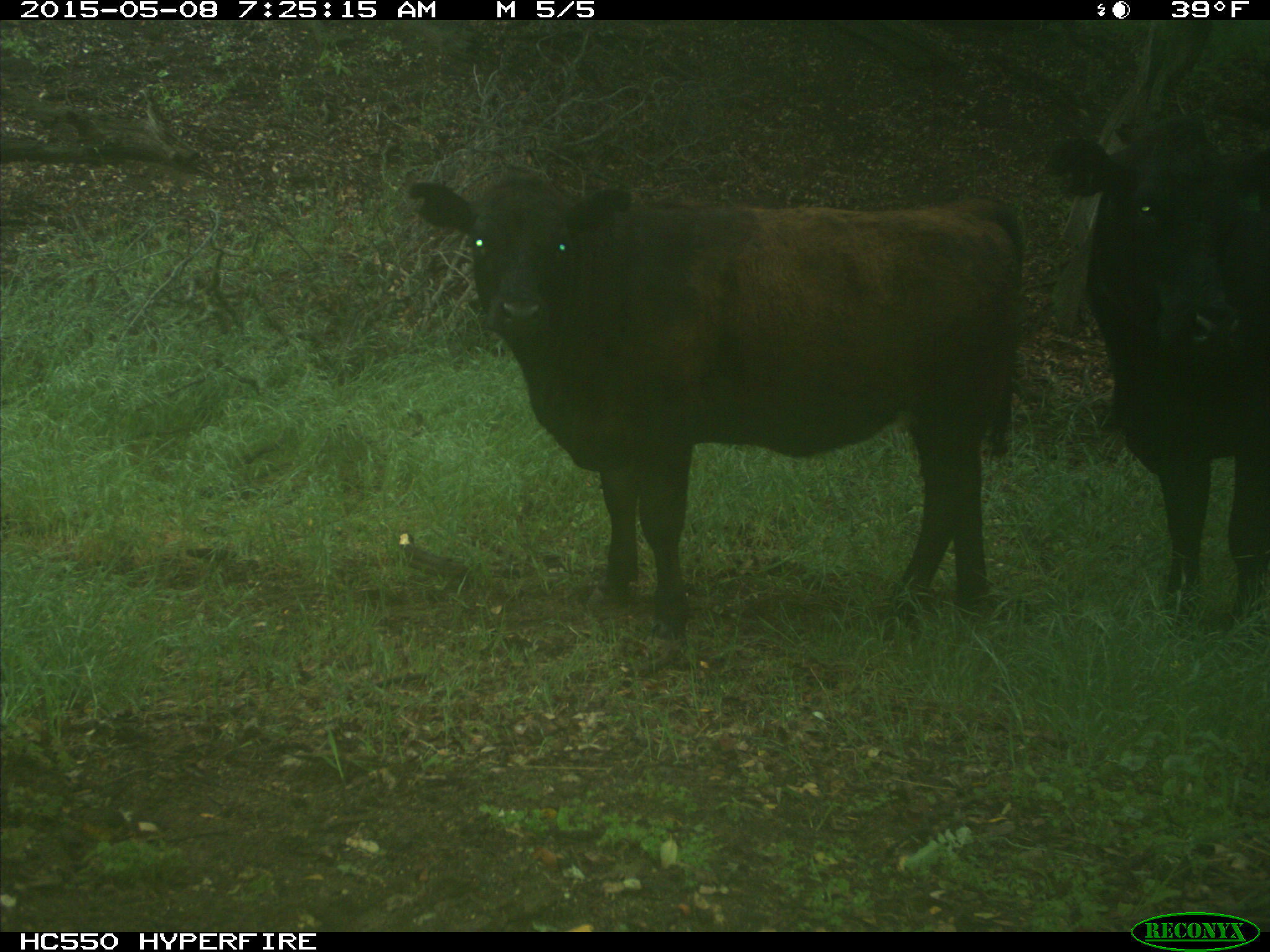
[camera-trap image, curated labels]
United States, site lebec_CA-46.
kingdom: Animalia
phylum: Chordata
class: Mammalia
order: Artiodactyla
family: Bovidae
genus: Bos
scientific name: Bos taurus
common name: domestic cow